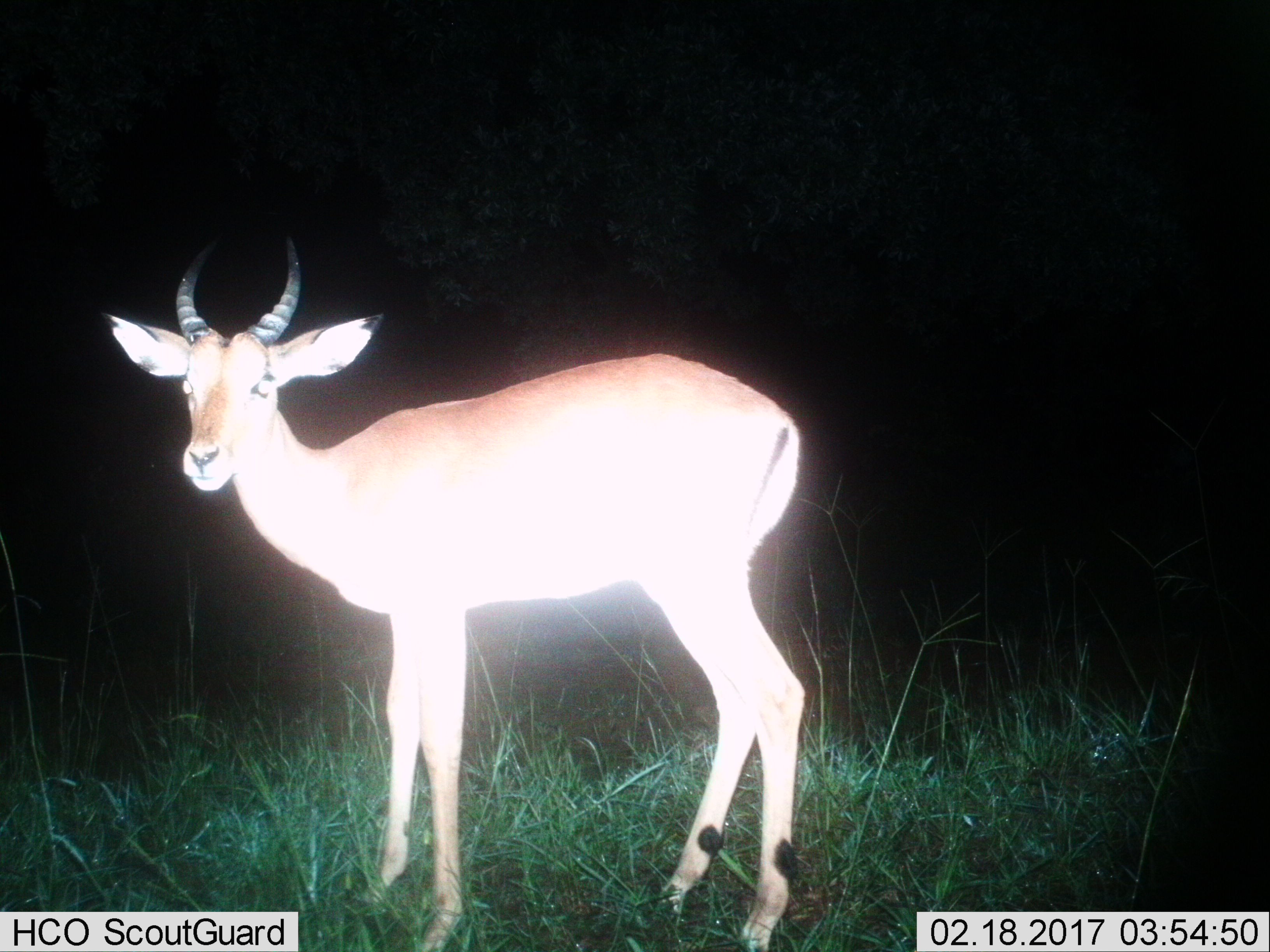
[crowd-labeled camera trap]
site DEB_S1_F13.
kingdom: Animalia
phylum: Chordata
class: Mammalia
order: Artiodactyla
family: Bovidae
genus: Aepyceros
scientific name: Aepyceros melampus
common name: impala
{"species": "impala (Aepyceros melampus)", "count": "1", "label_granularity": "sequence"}